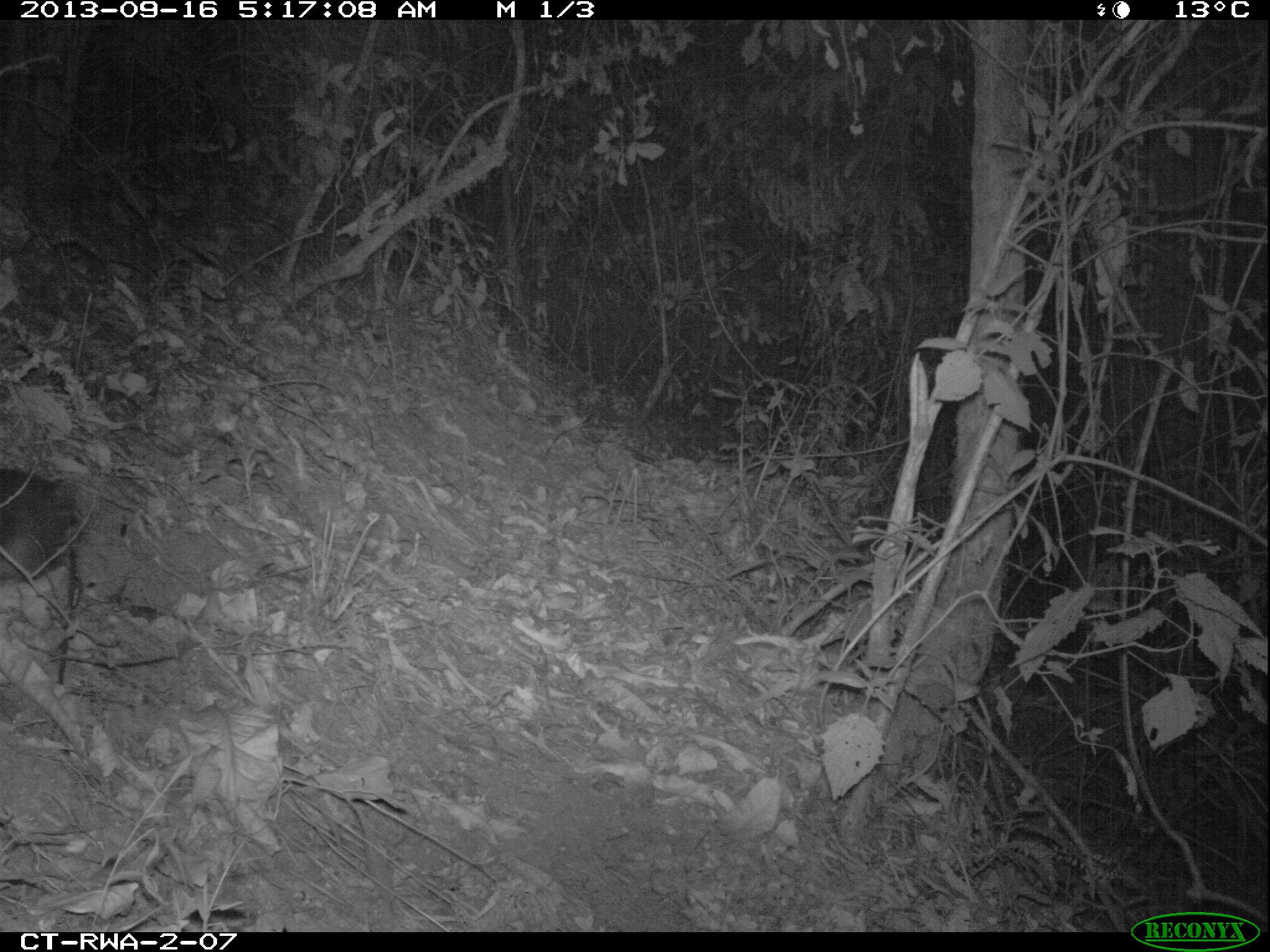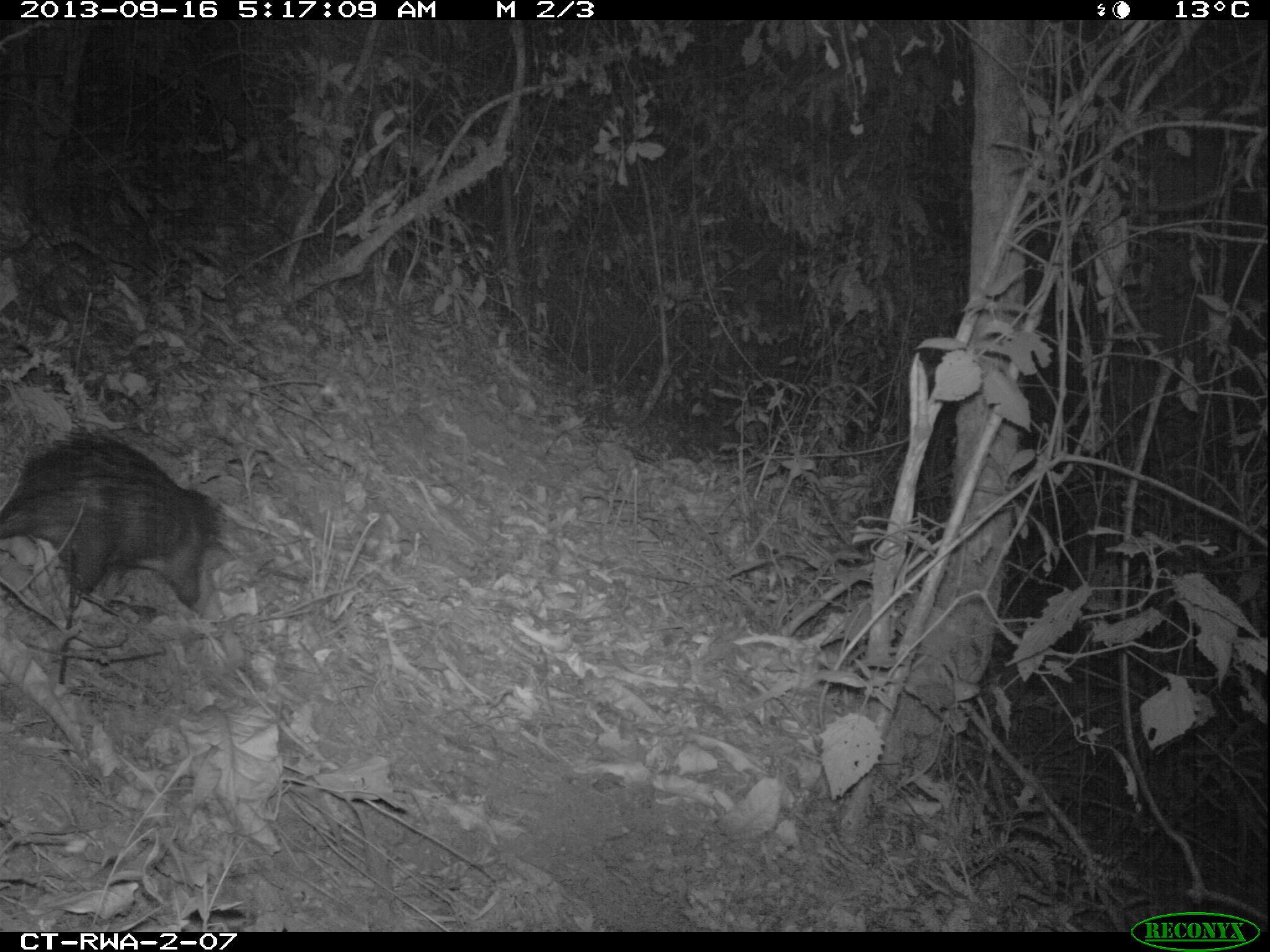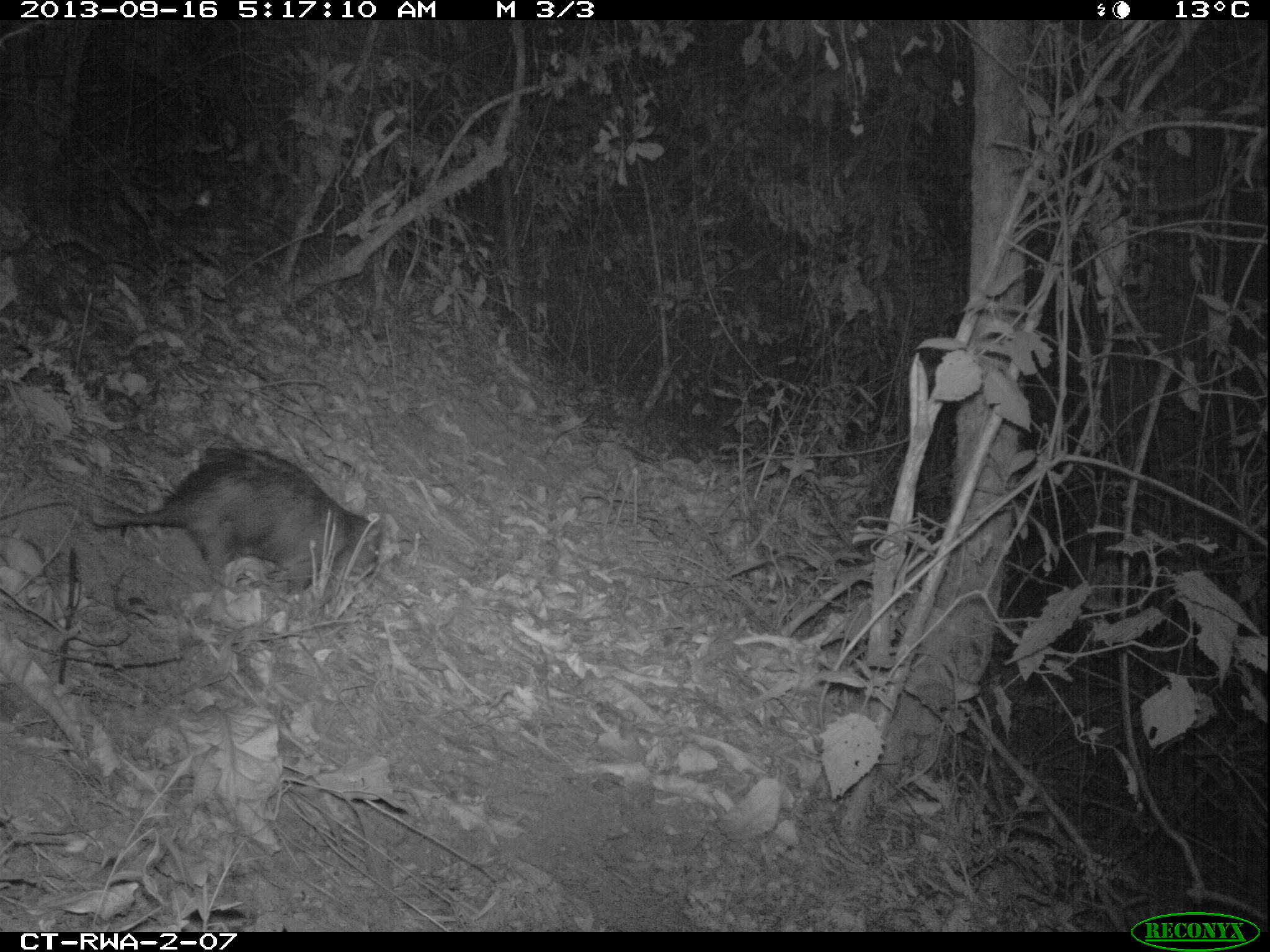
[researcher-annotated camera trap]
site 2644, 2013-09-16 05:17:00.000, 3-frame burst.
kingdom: Animalia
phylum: Chordata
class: Mammalia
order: Rodentia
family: Hystricidae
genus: Atherurus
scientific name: Atherurus africanus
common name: african brush-tailed porcupine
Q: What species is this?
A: Atherurus africanus (african brush-tailed porcupine).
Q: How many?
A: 1.